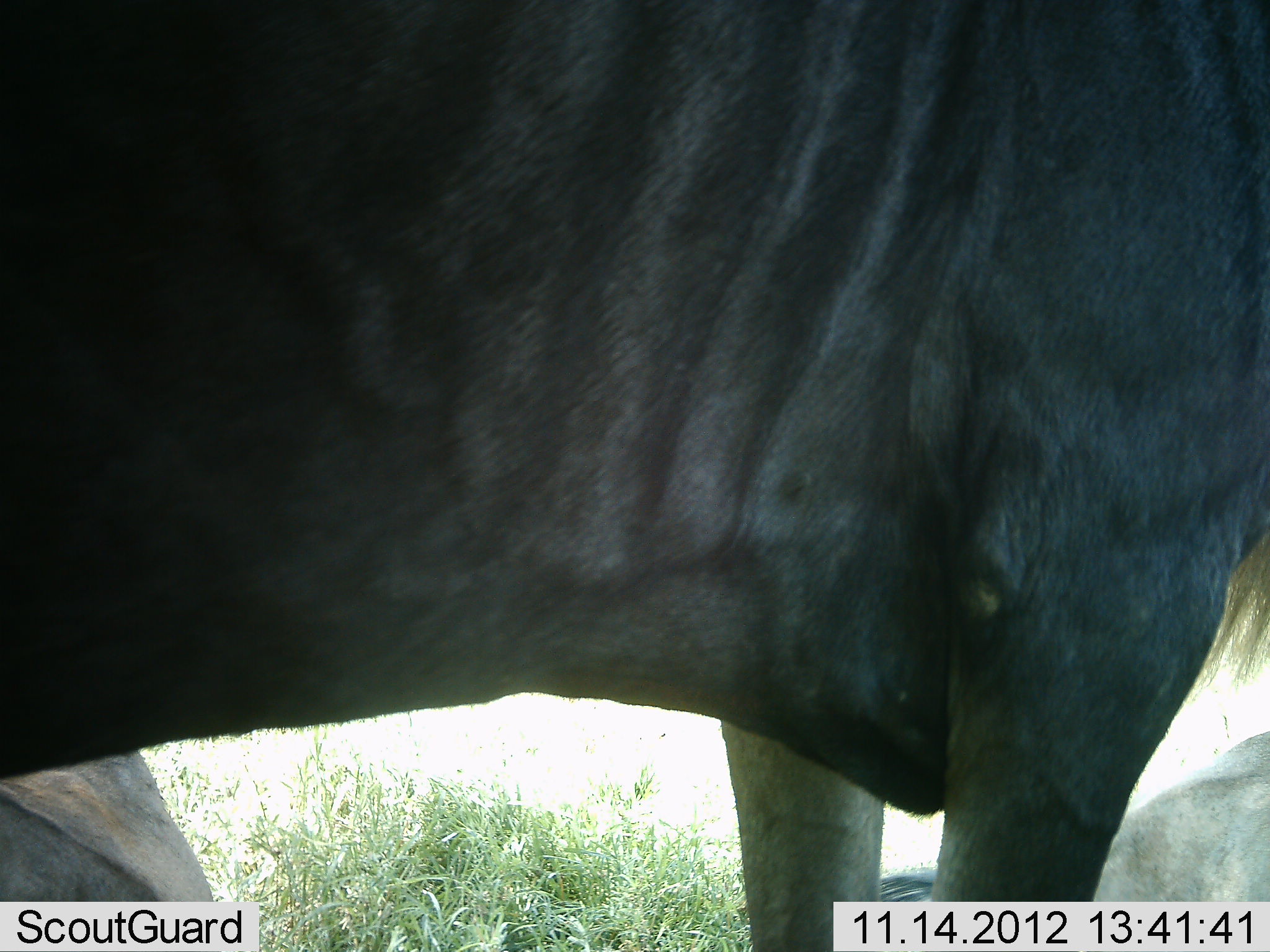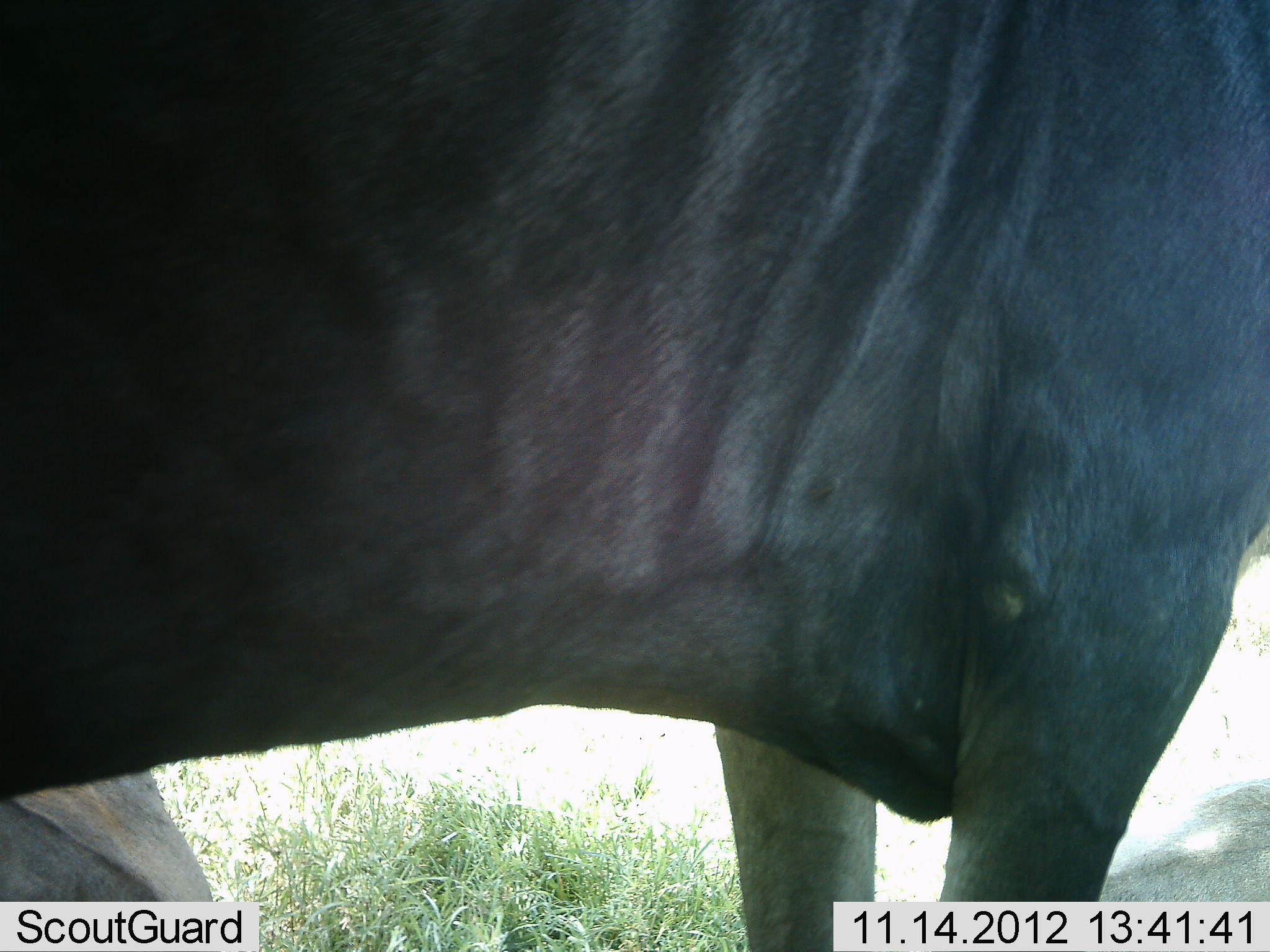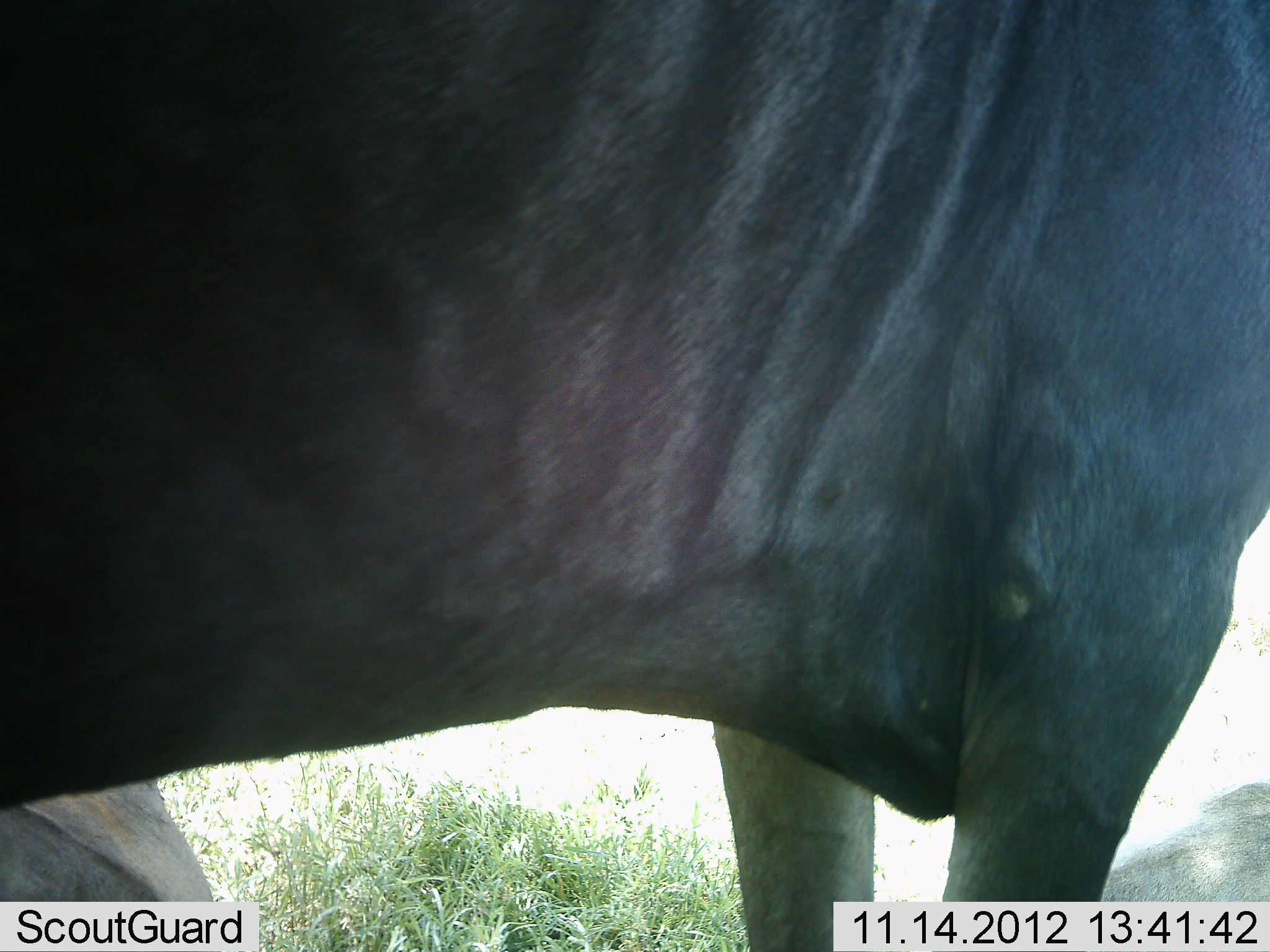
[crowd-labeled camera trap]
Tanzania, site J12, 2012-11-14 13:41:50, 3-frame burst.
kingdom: Animalia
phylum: Chordata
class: Mammalia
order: Artiodactyla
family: Bovidae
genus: Connochaetes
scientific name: Connochaetes taurinus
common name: blue wildebeest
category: wildebeest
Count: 2.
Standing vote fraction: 80%.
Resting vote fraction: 70%.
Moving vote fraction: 0%.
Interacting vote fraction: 0%.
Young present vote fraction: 0%.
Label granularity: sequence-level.